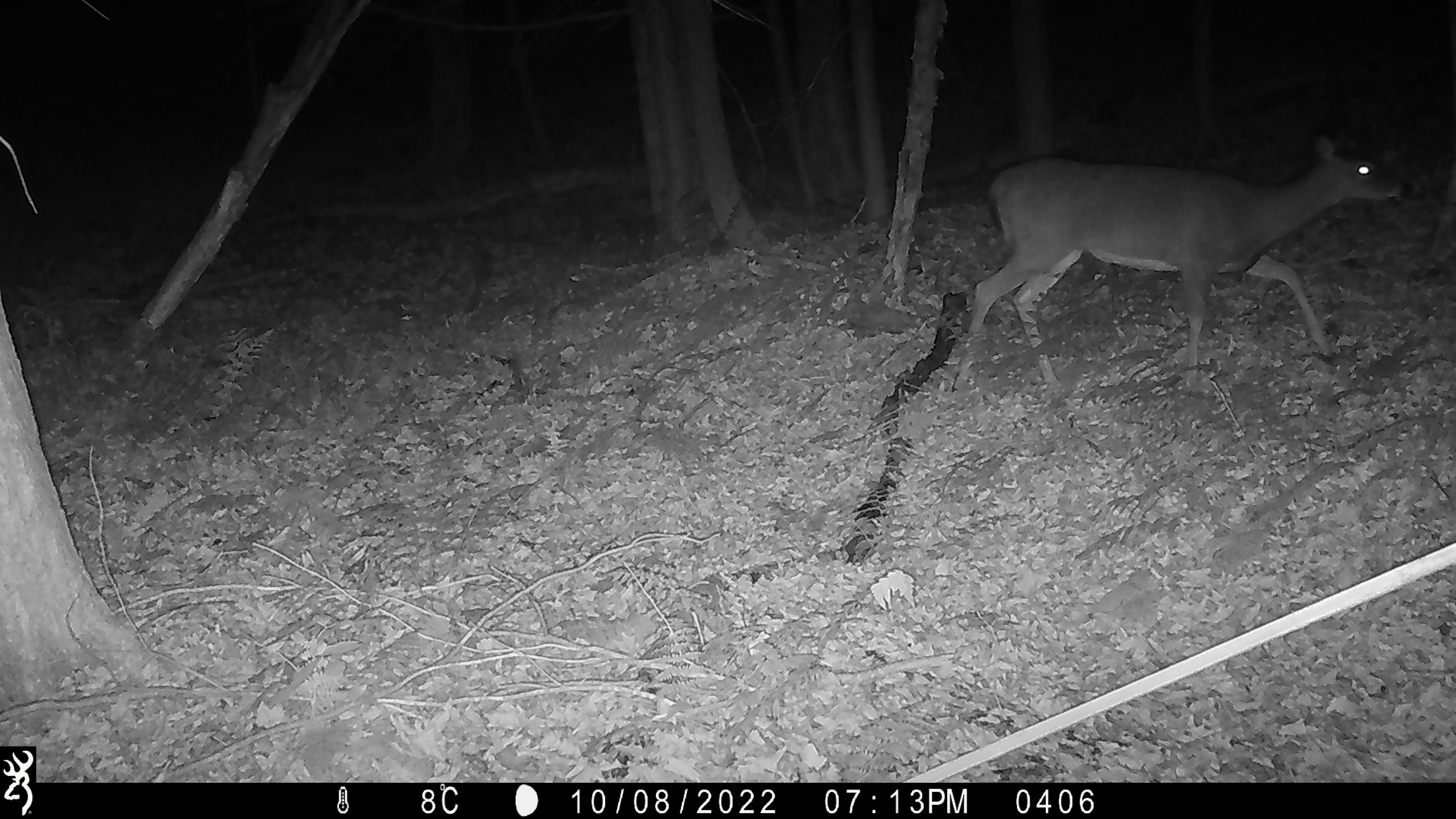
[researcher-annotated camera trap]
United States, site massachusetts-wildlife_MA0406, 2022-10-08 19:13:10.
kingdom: Animalia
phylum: Chordata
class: Mammalia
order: Artiodactyla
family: Cervidae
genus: Odocoileus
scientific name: Odocoileus virginianus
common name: white-tailed deer